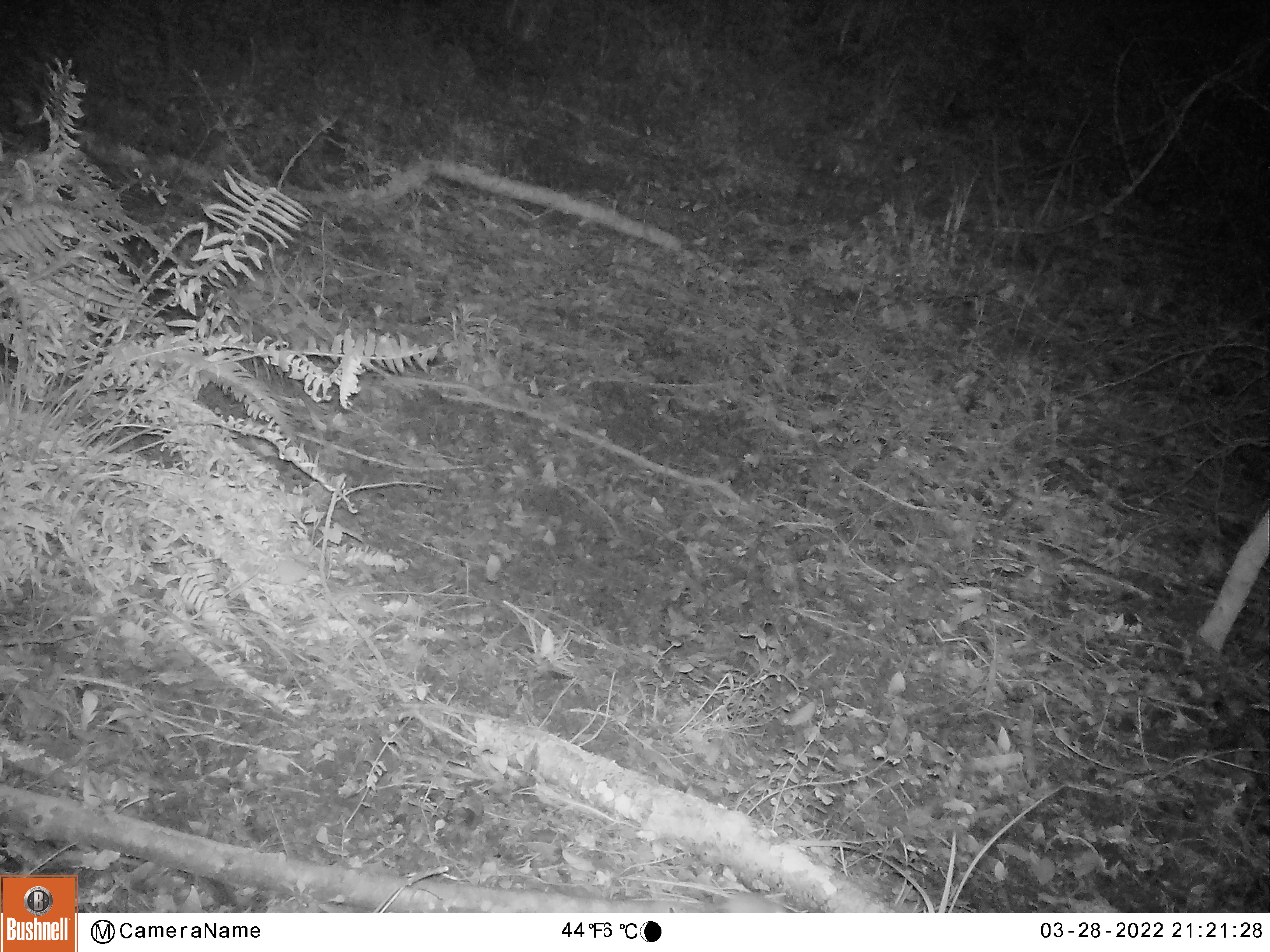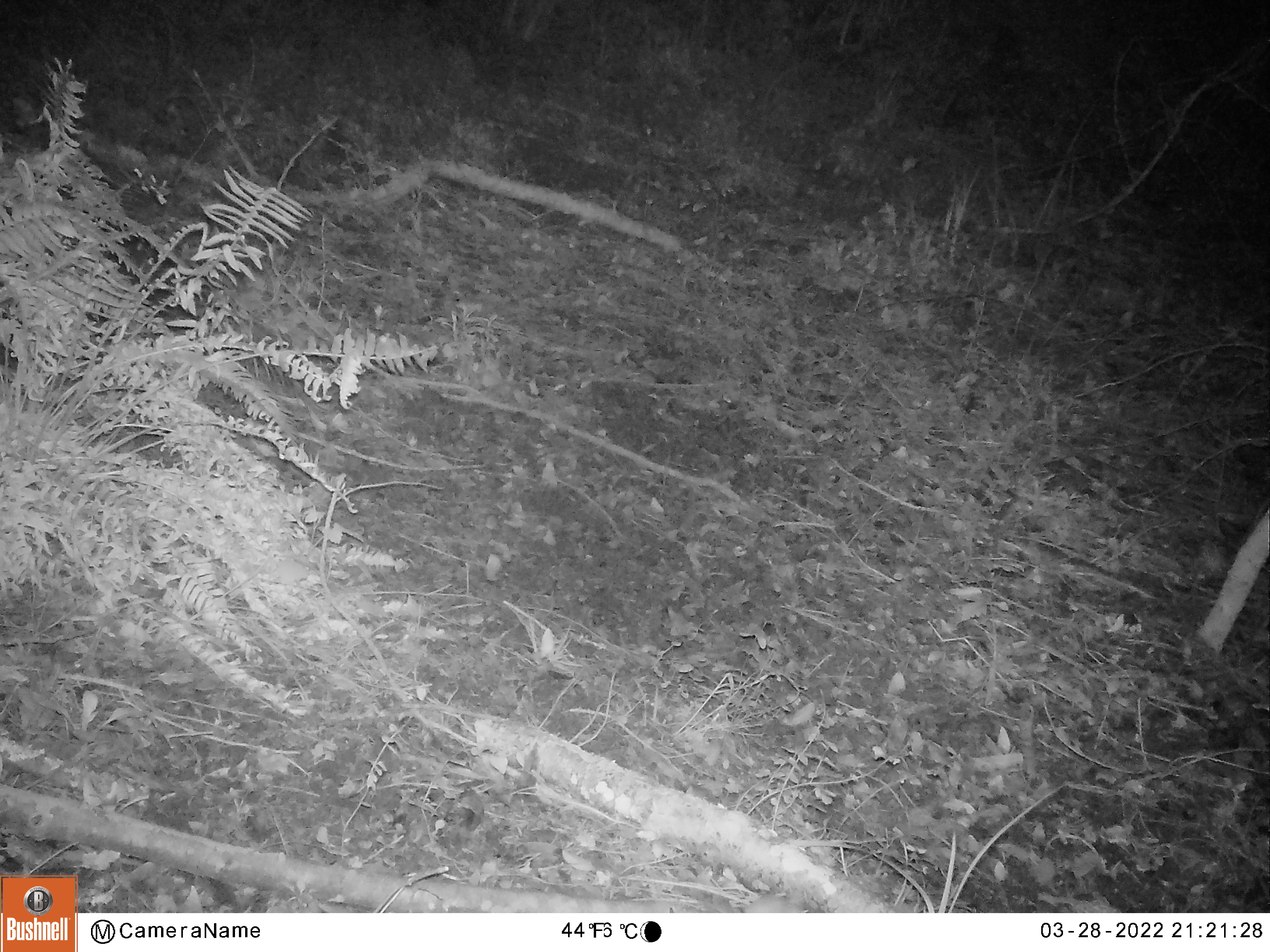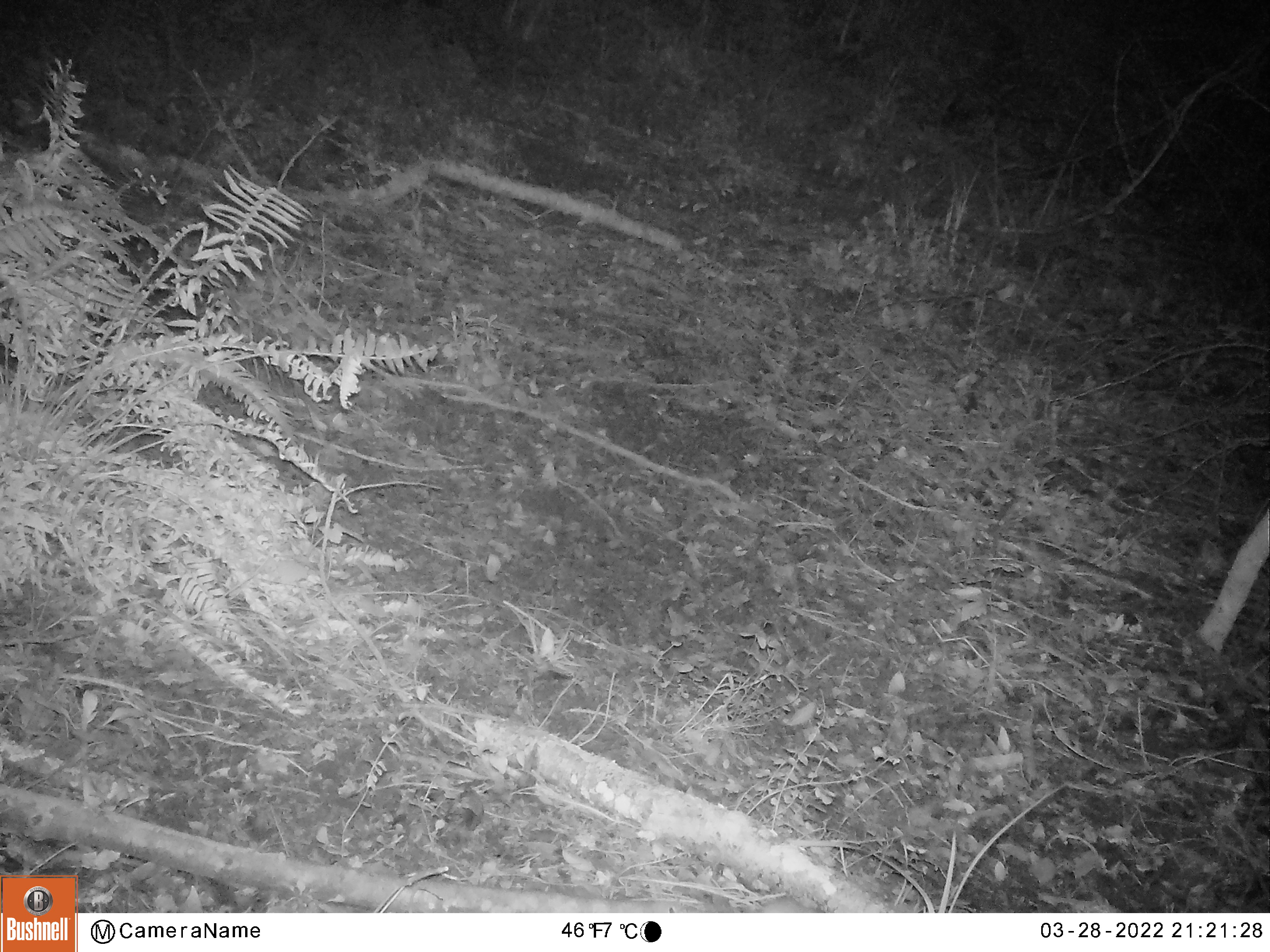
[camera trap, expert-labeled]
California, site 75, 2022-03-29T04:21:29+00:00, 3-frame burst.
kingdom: Animalia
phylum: Chordata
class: Mammalia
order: Rodentia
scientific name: Rodentia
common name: mouse or rat